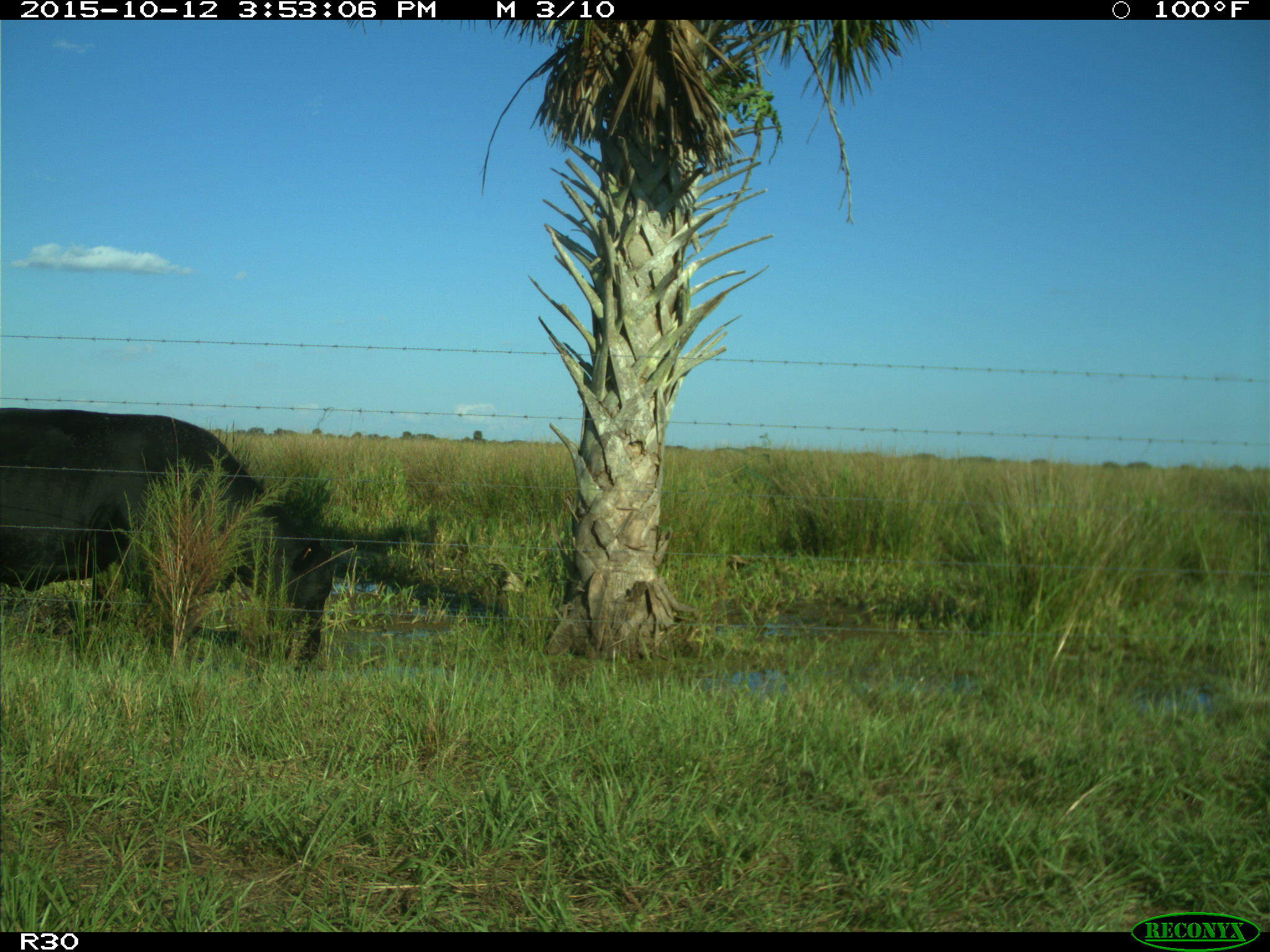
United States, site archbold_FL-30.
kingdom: Animalia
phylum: Chordata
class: Mammalia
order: Artiodactyla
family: Bovidae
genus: Bos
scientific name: Bos taurus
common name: domestic cow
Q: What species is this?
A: Bos taurus (domestic cow).